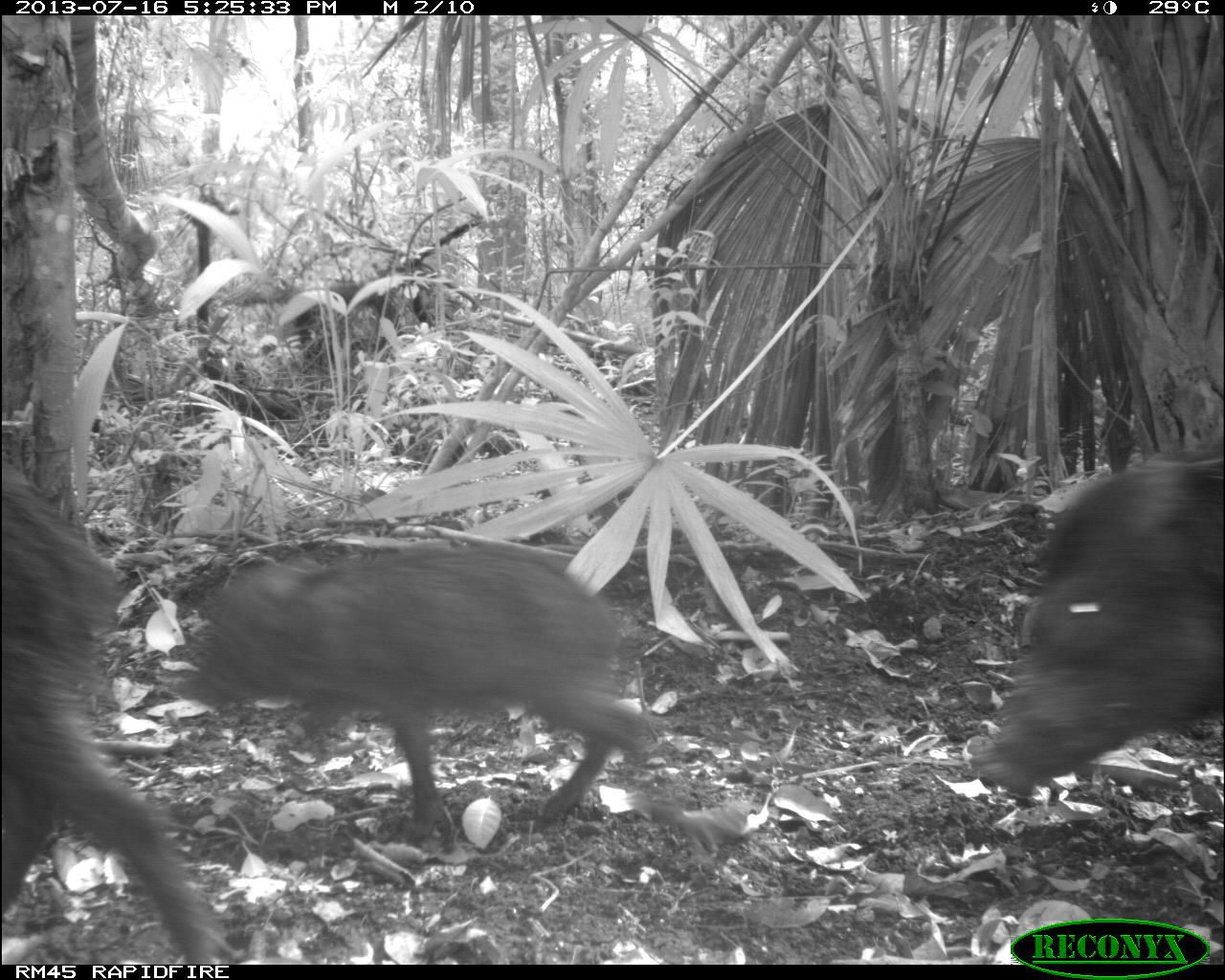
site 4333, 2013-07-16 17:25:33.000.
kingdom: Animalia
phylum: Chordata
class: Mammalia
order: Artiodactyla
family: Tayassuidae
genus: Tayassu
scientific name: Tayassu pecari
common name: white-lipped peccary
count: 3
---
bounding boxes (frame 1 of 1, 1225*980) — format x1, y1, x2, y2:
tayassu pecari: 177, 542, 652, 844; 2, 459, 227, 965; 971, 444, 1223, 795